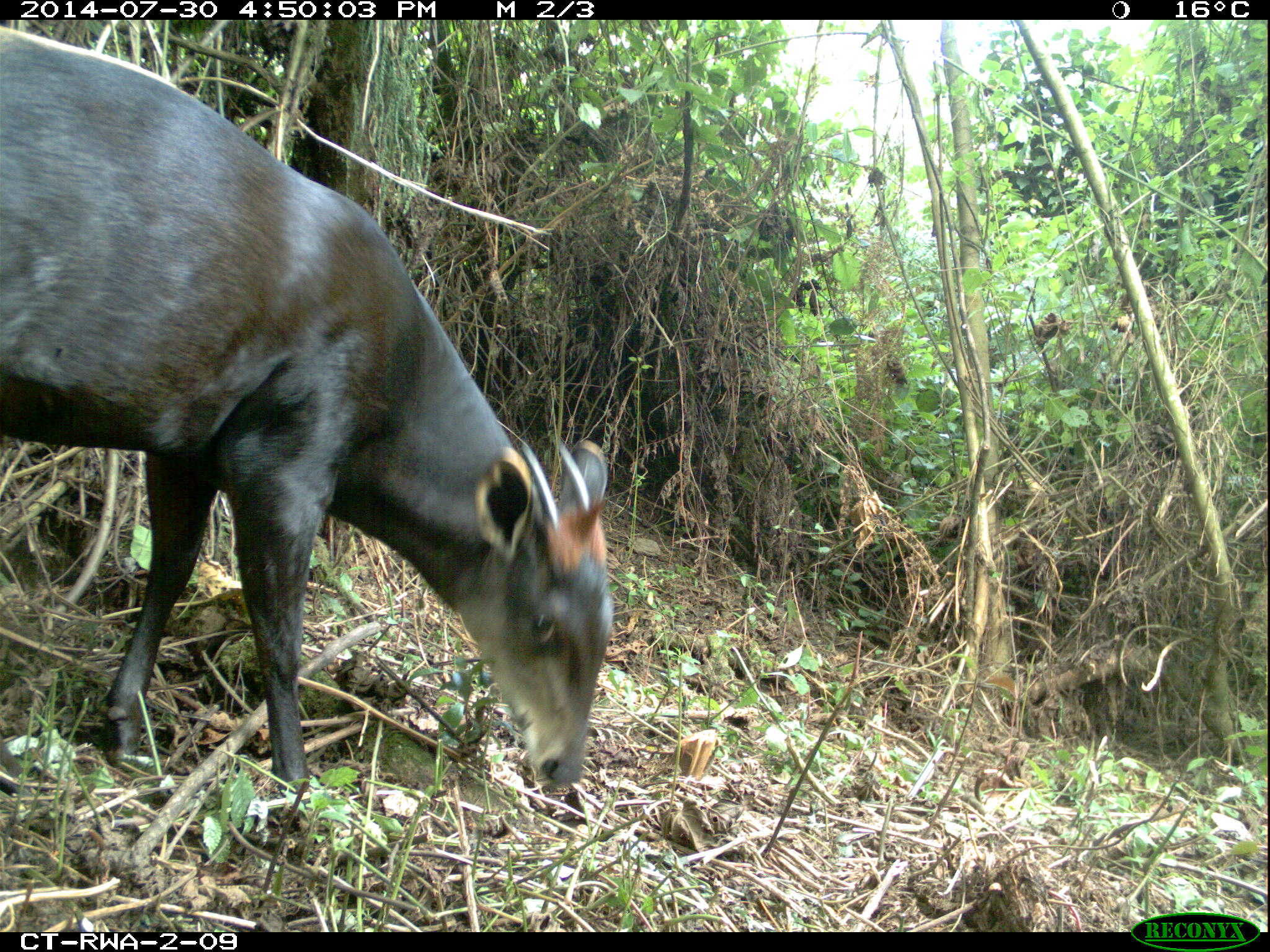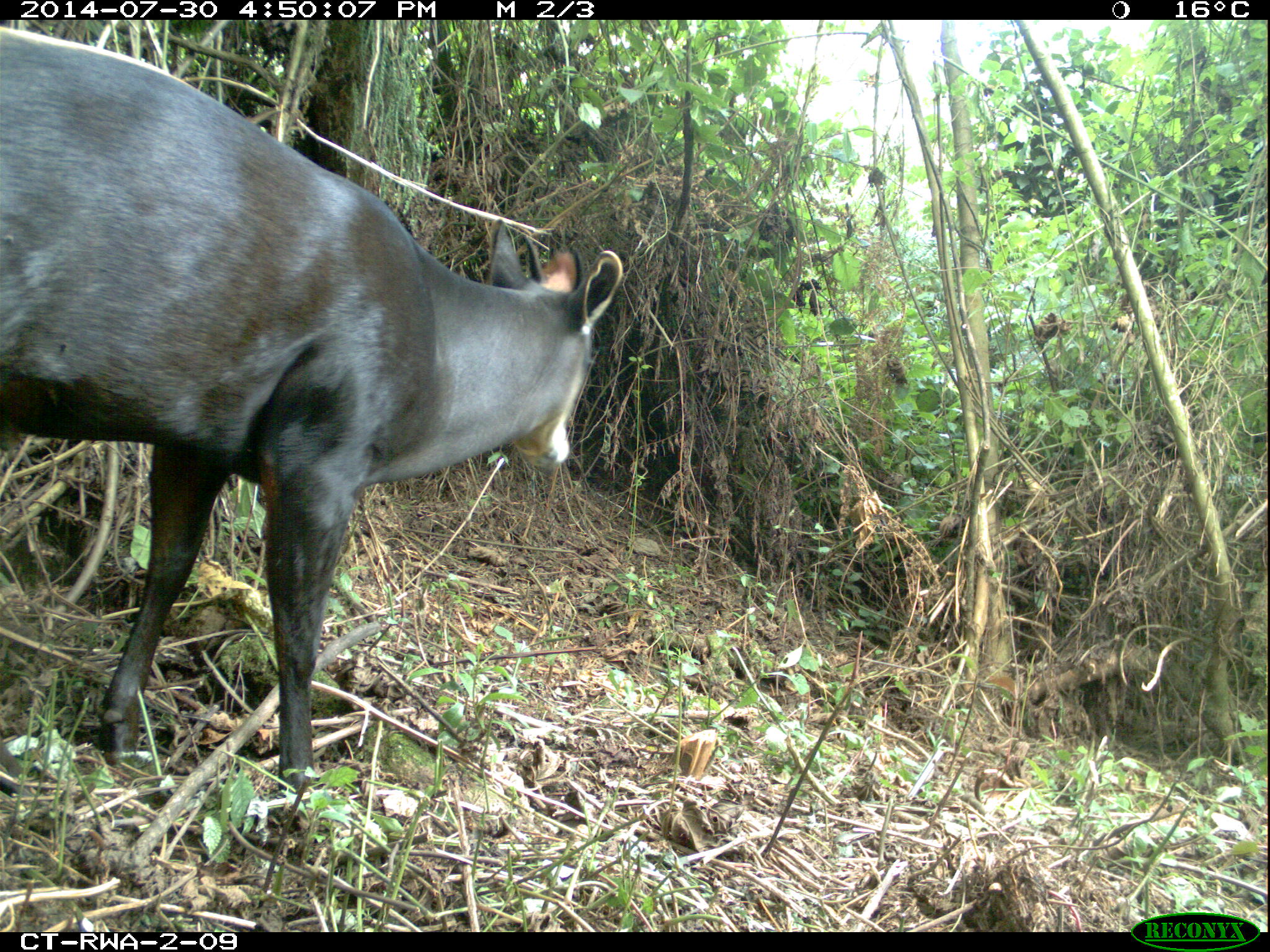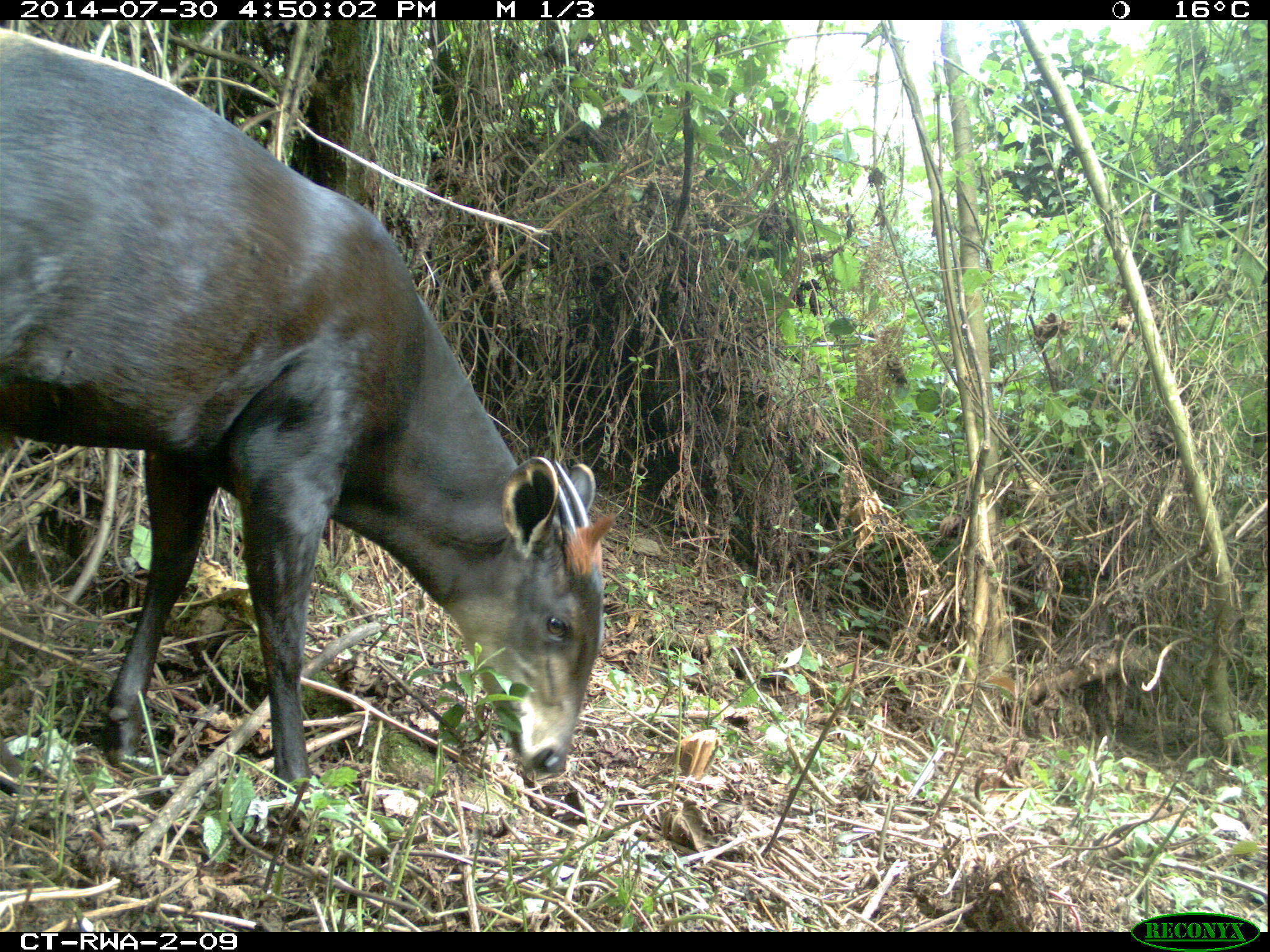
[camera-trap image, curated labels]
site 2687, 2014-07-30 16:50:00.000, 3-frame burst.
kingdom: Animalia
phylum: Chordata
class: Mammalia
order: Artiodactyla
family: Bovidae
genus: Cephalophus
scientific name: Cephalophus silvicultor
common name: light-backed duiker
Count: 1.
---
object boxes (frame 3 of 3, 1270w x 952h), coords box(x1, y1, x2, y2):
cephalophus silvicultor: box(0, 27, 618, 798)